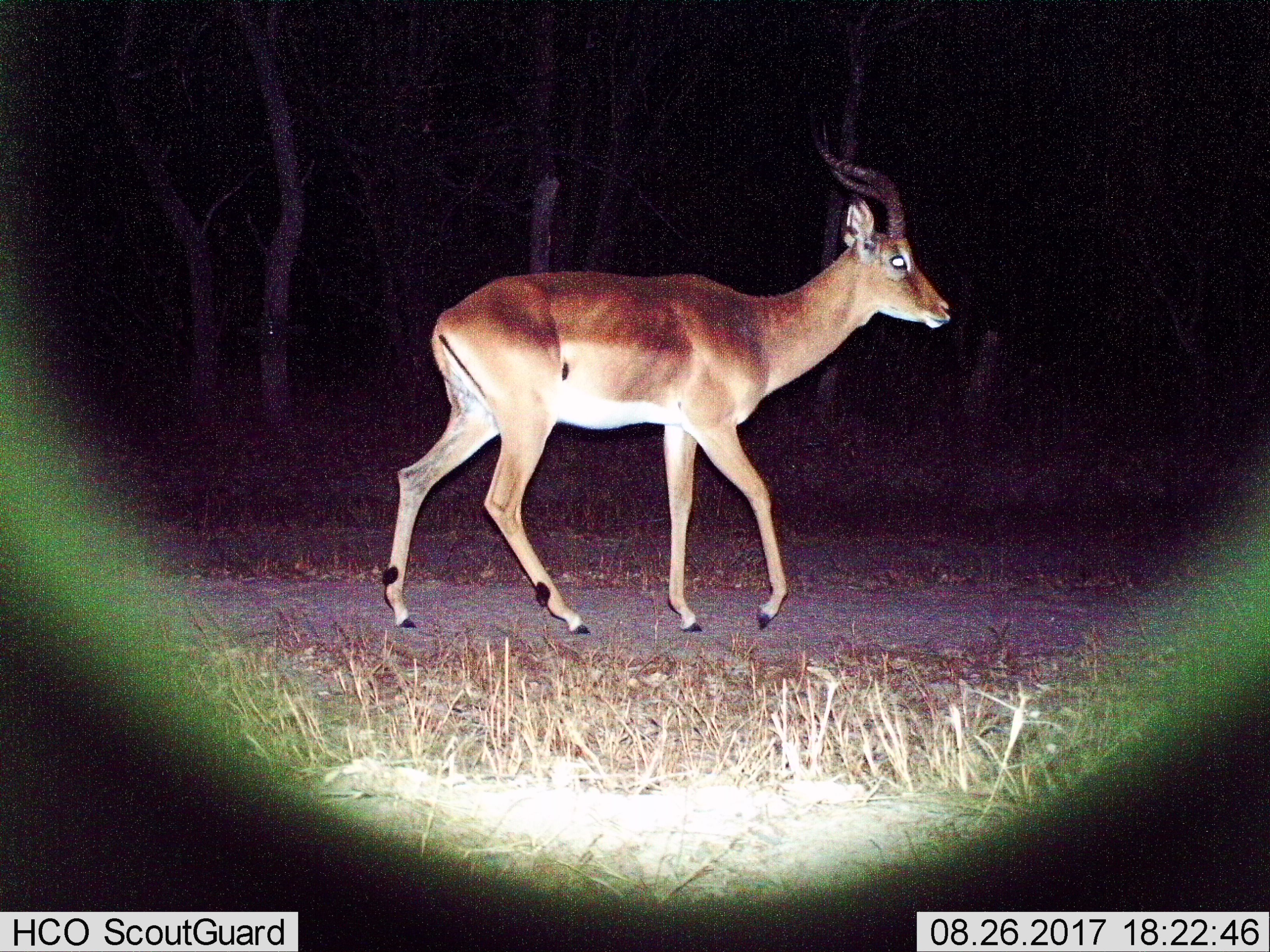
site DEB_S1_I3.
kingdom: Animalia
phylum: Chordata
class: Mammalia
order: Artiodactyla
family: Bovidae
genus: Aepyceros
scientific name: Aepyceros melampus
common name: impala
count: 1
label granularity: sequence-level